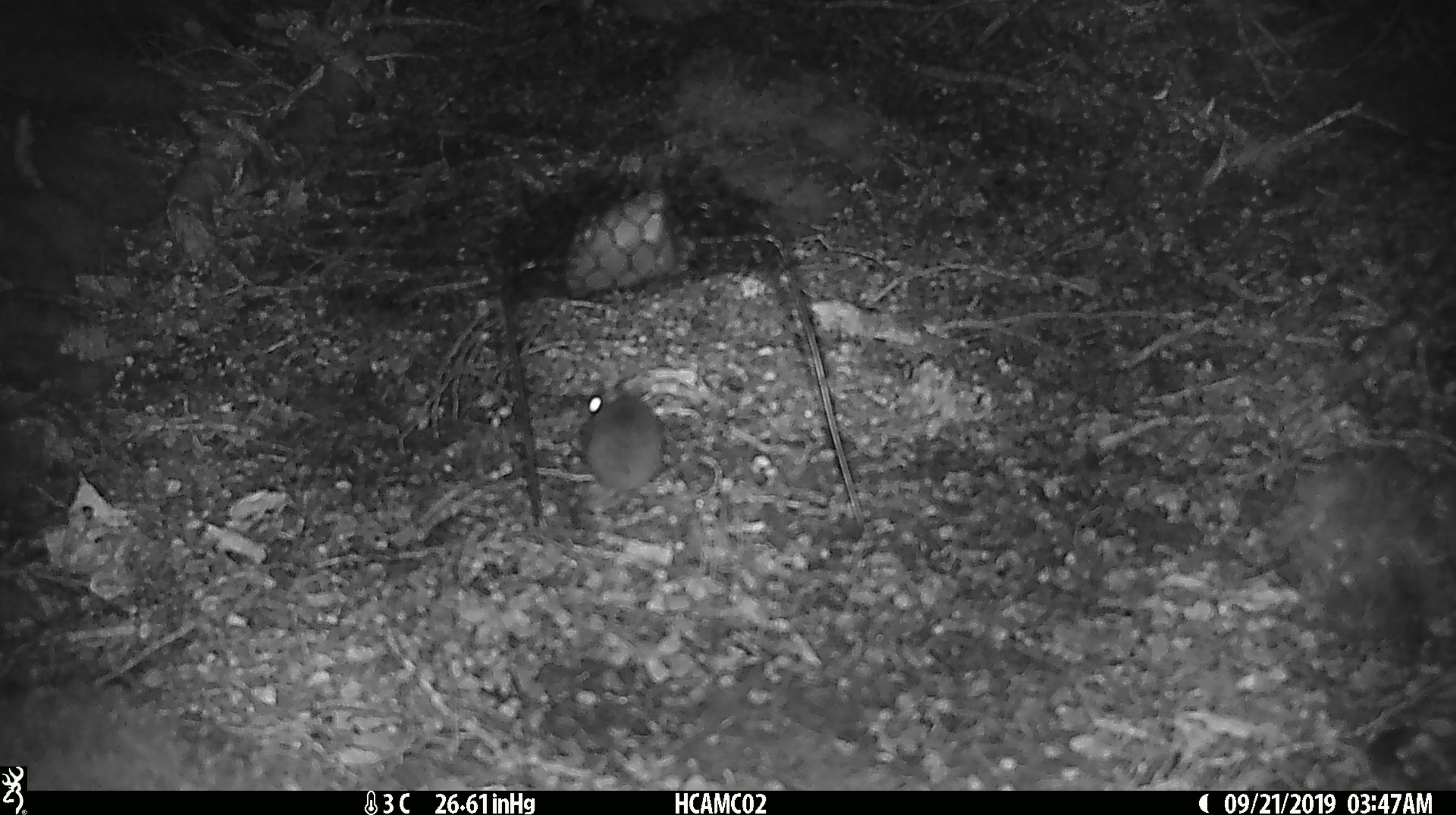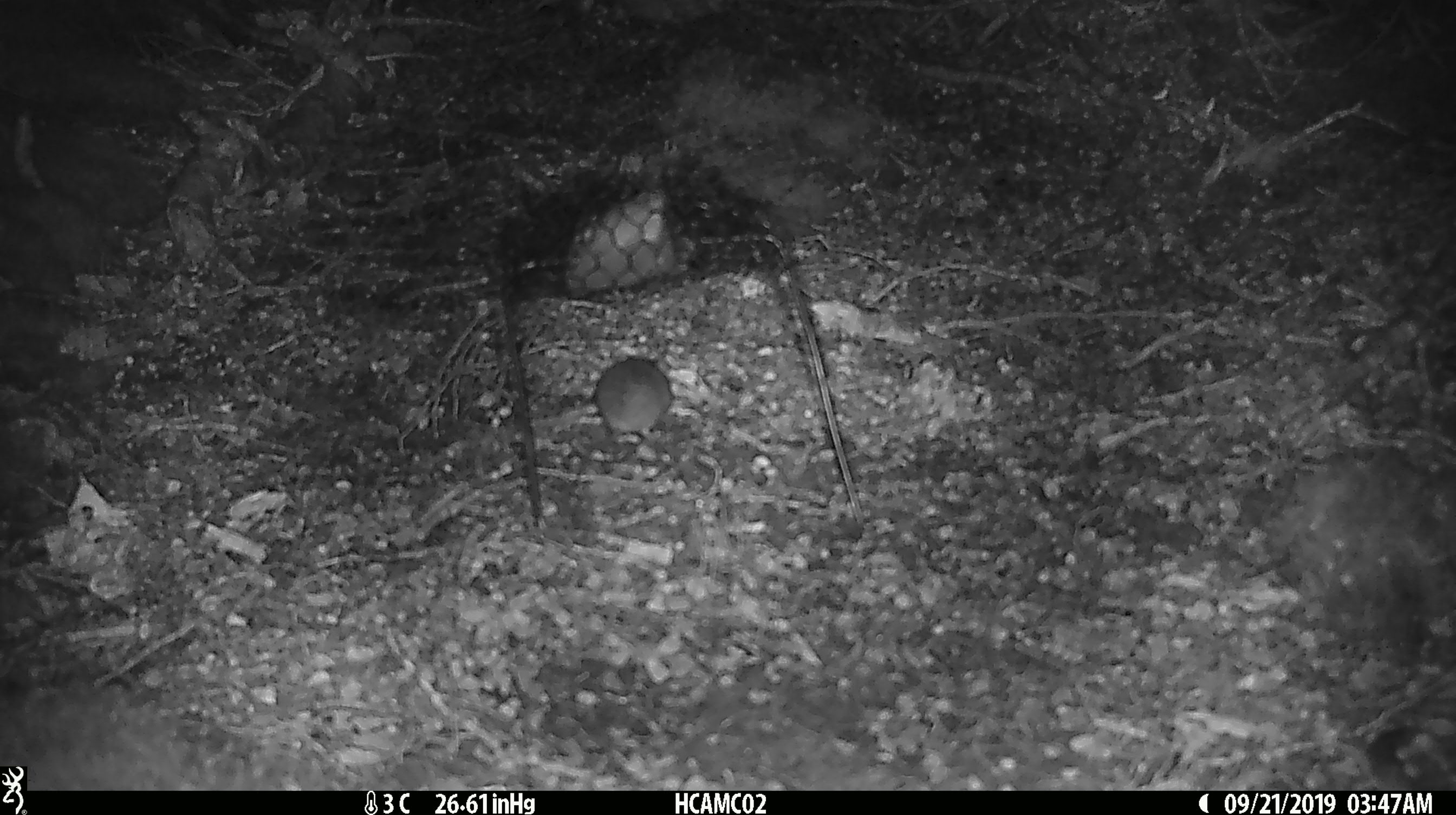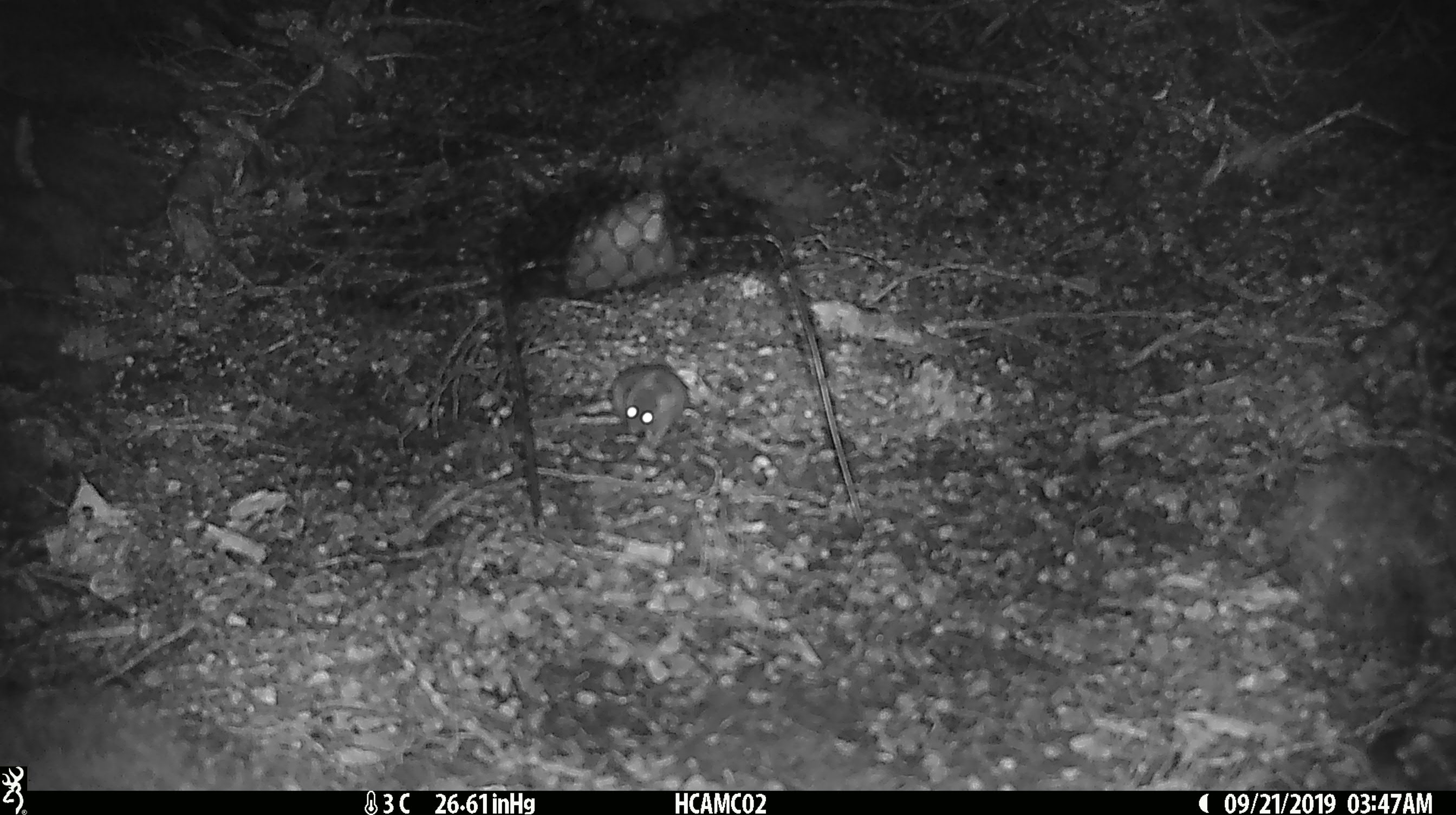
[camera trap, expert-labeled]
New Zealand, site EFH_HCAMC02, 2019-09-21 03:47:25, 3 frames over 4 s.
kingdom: Animalia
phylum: Chordata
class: Mammalia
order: Rodentia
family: Muridae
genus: Mus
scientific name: Mus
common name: mouse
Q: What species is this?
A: Mouse (Mus).